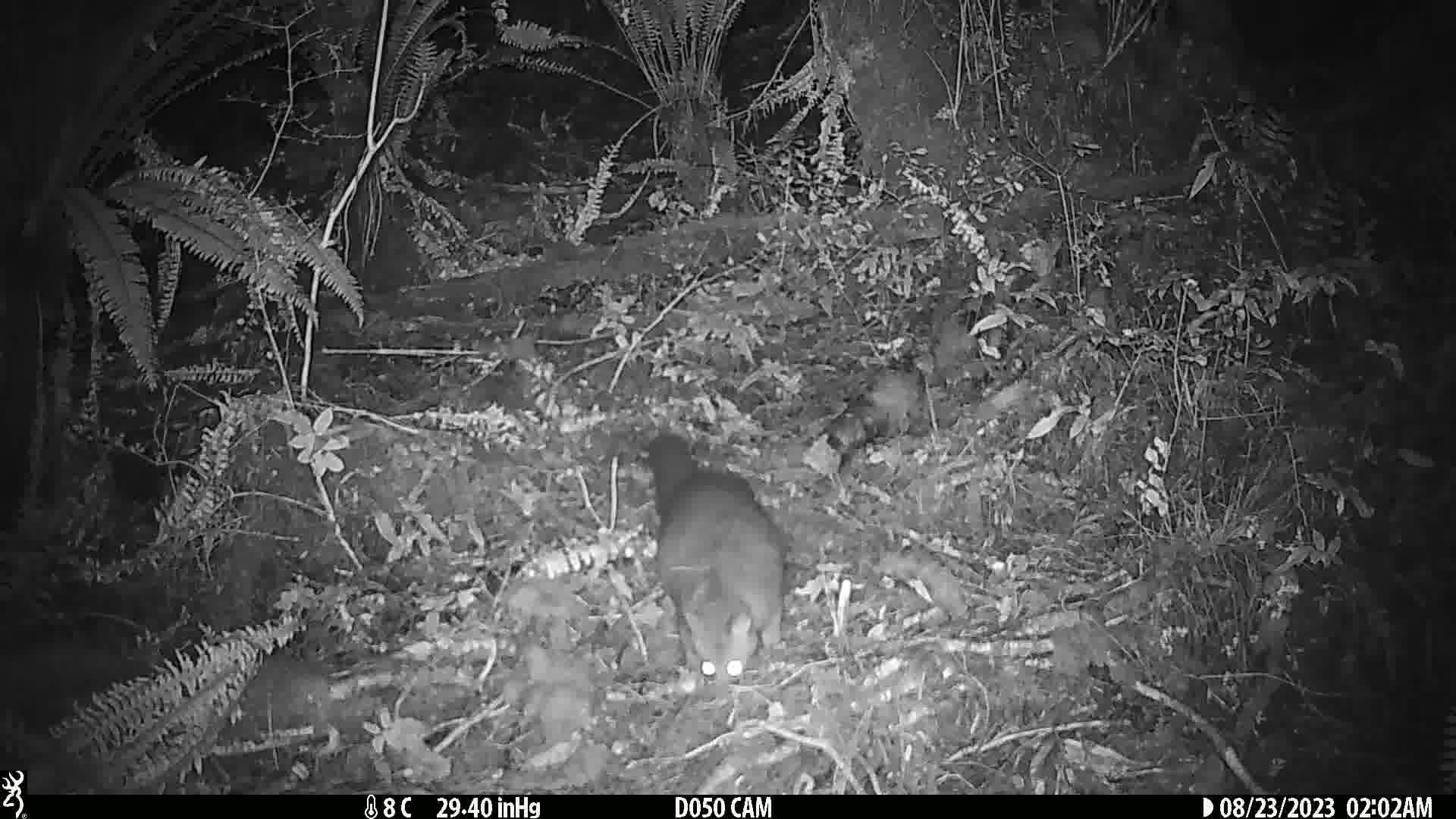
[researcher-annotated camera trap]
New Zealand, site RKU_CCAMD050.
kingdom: Animalia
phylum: Chordata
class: Mammalia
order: Diprotodontia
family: Phalangeridae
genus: Trichosurus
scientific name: Trichosurus vulpecula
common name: common brushtail possum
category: possum